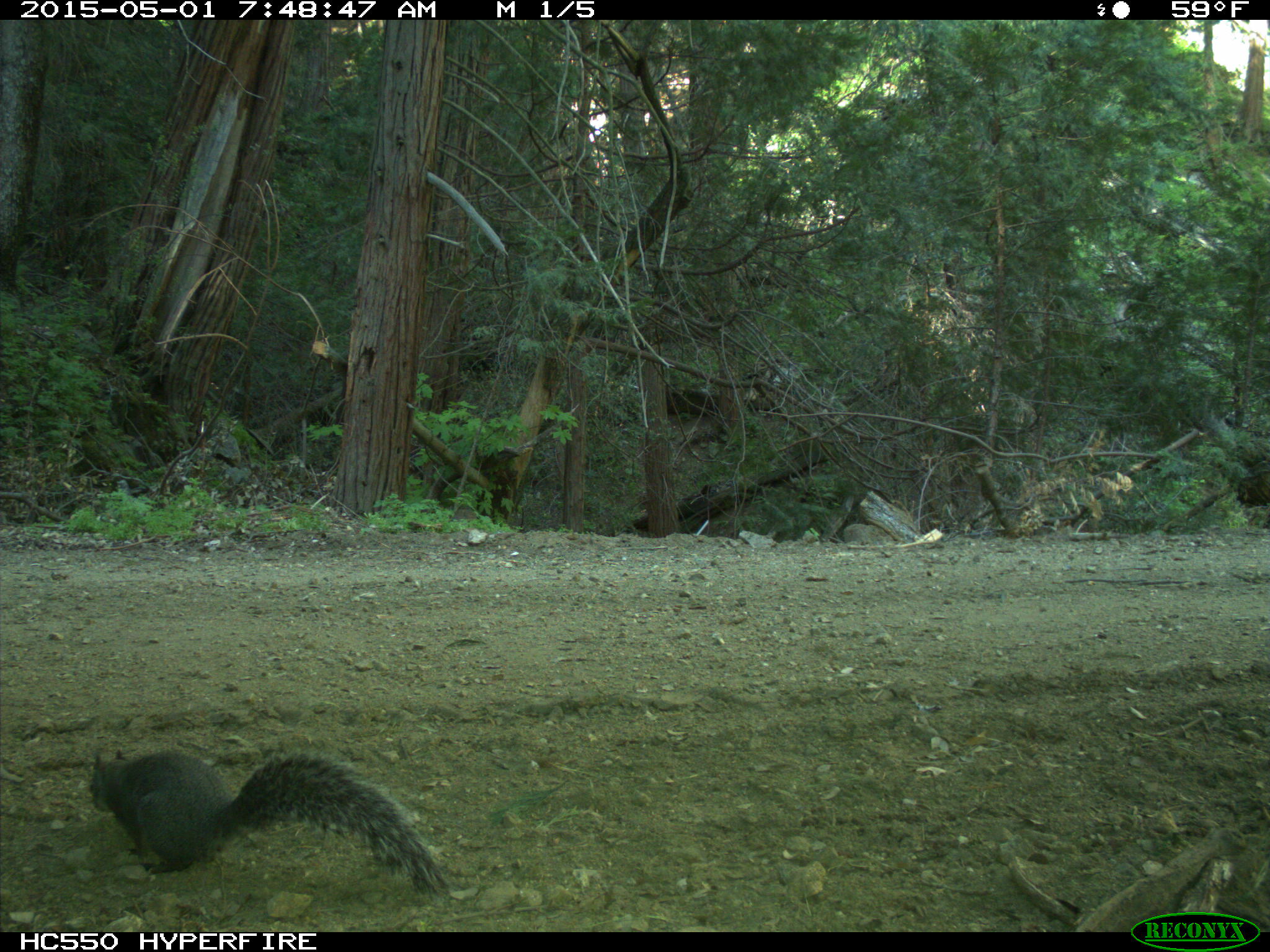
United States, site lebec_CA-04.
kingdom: Animalia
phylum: Chordata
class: Mammalia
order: Rodentia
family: Sciuridae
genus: Sciurus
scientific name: Sciurus carolinensis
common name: eastern gray squirrel